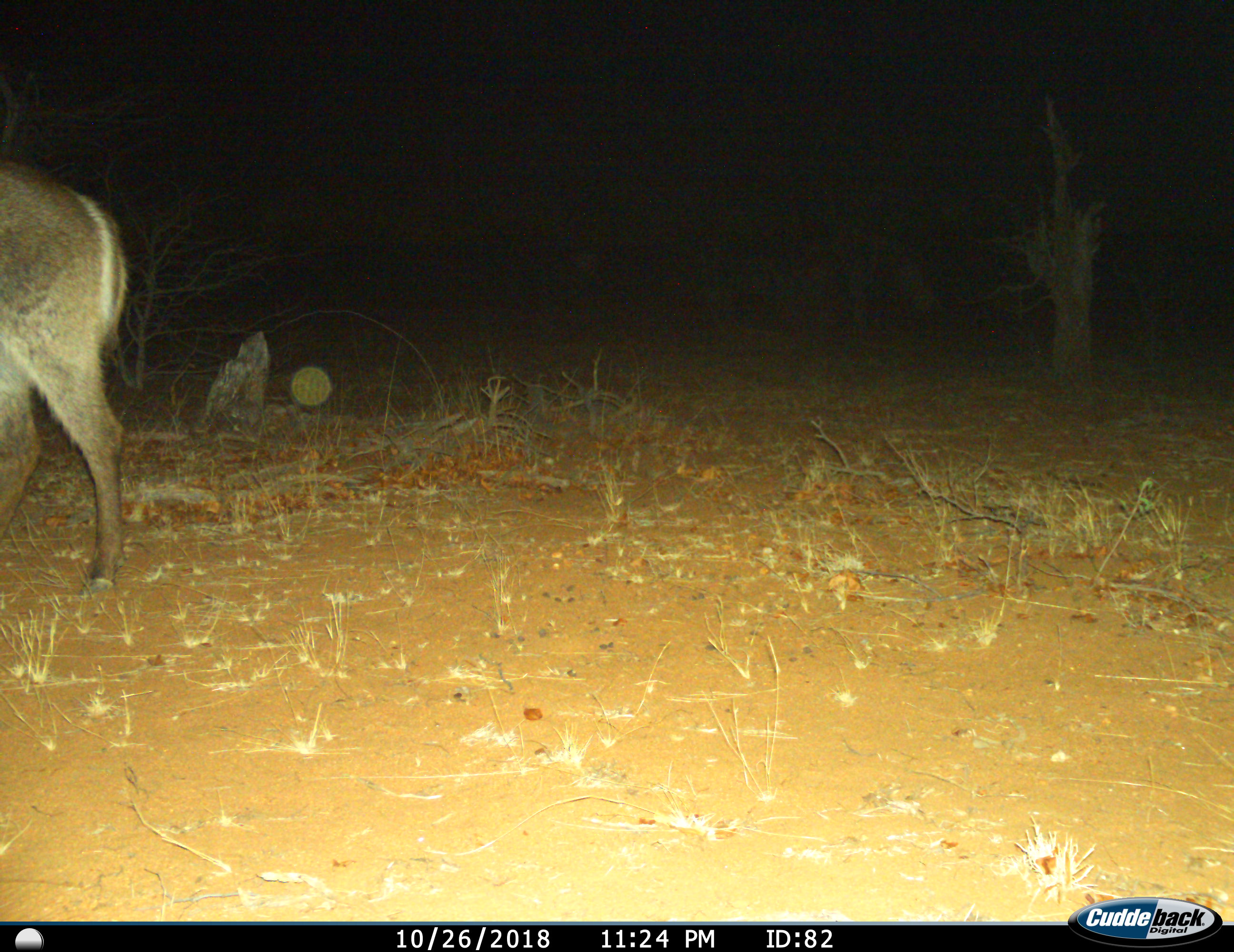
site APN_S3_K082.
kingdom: Animalia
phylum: Chordata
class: Mammalia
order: Artiodactyla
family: Bovidae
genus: Kobus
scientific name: Kobus ellipsiprymnus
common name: waterbuck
Waterbuck (Kobus ellipsiprymnus), count 1. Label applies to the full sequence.